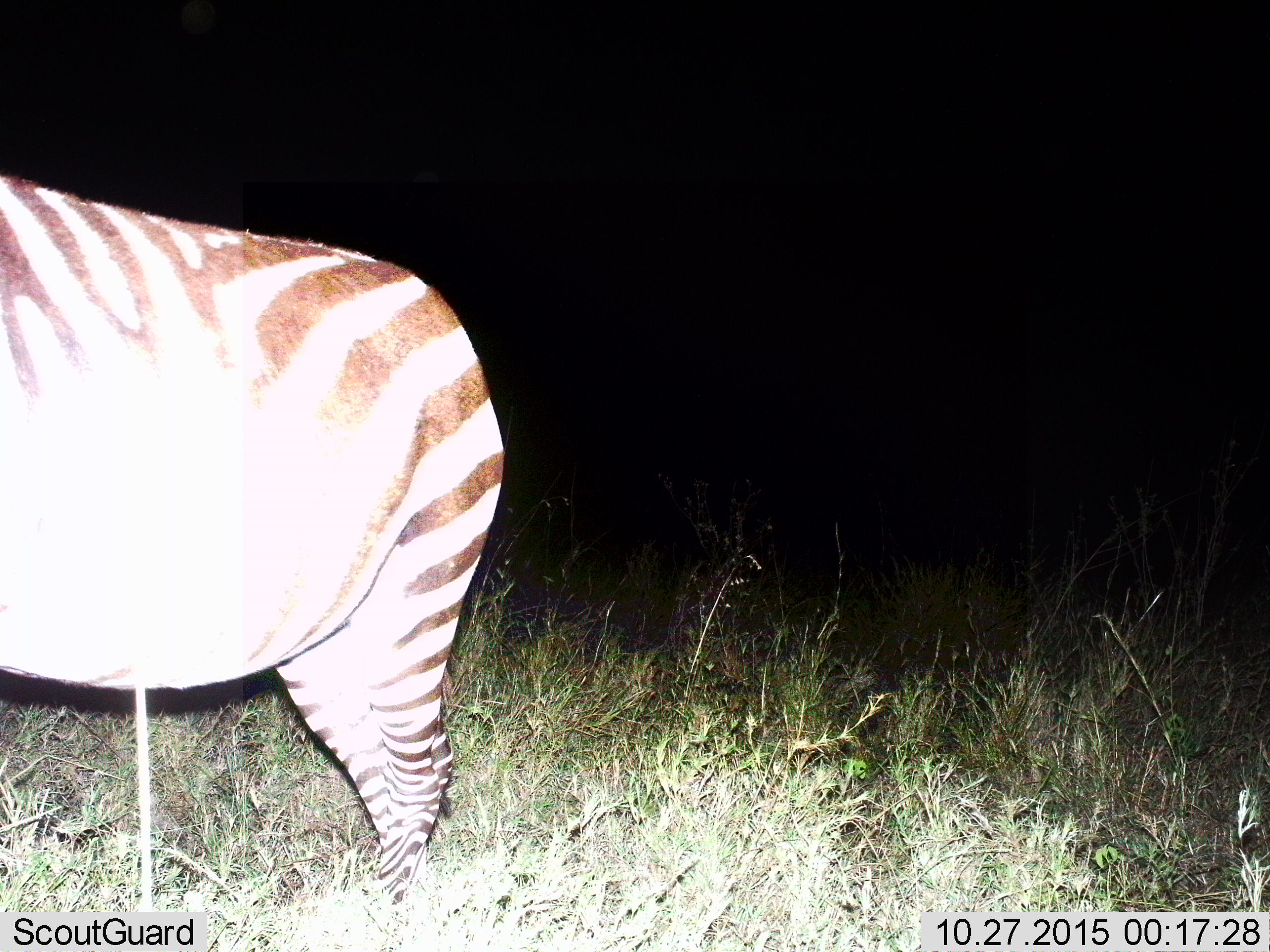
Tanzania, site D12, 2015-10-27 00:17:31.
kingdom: Animalia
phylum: Chordata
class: Mammalia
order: Perissodactyla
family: Equidae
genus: Equus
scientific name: Equus quagga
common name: plains zebra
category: zebra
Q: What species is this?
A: Zebra (plains zebra) (Equus quagga).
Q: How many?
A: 1.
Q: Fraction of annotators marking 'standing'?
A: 94%.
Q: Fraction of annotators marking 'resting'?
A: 0%.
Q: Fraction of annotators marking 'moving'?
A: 6%.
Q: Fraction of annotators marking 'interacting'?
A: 6%.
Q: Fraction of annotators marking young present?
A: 0%.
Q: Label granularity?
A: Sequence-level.